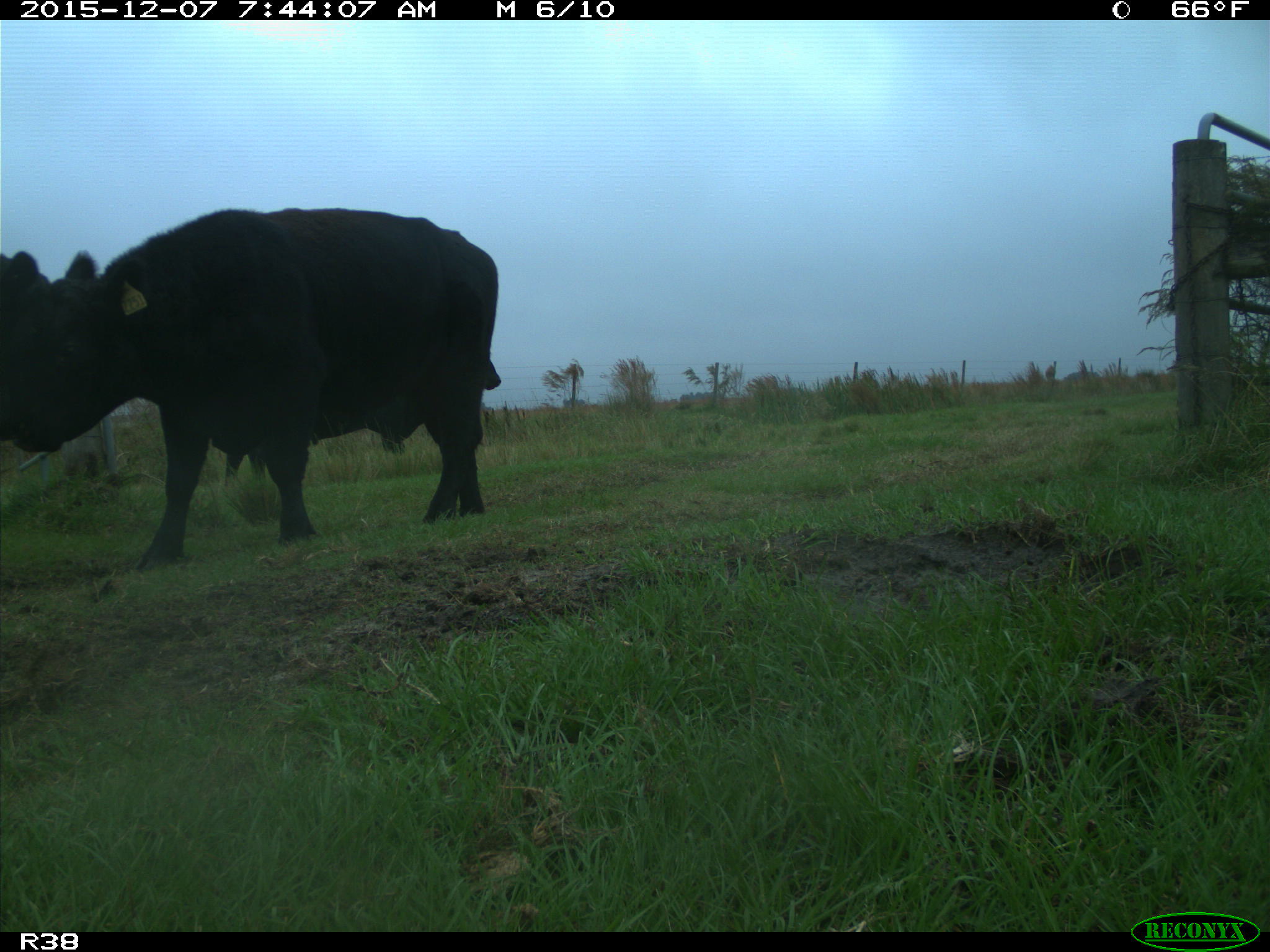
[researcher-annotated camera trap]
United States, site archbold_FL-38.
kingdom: Animalia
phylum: Chordata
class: Mammalia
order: Artiodactyla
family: Bovidae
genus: Bos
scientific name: Bos taurus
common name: domestic cow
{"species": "Bos taurus (domestic cow)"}